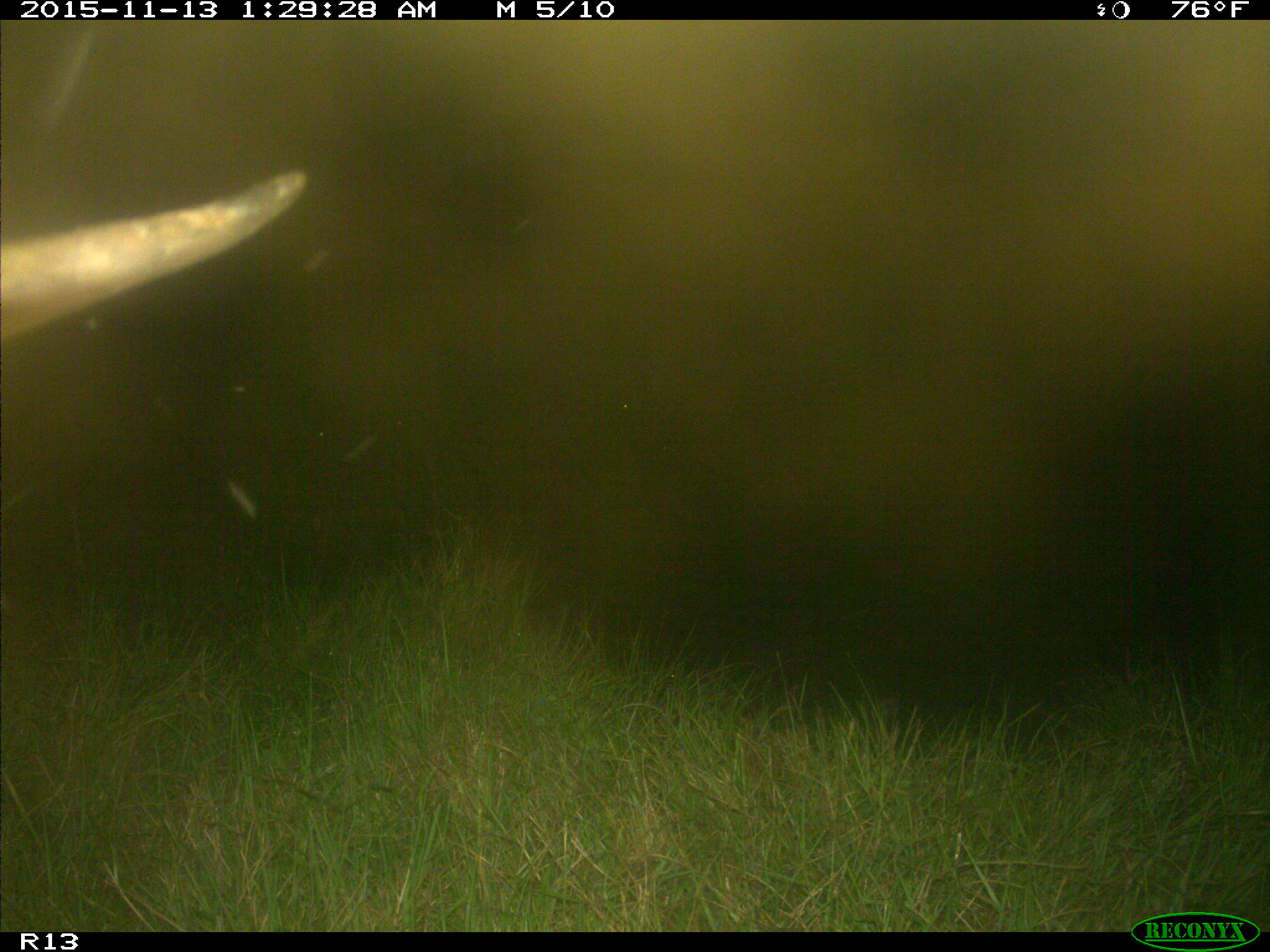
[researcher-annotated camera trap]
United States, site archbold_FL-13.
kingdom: Animalia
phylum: Chordata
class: Mammalia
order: Artiodactyla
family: Bovidae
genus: Bos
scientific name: Bos taurus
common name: domestic cow